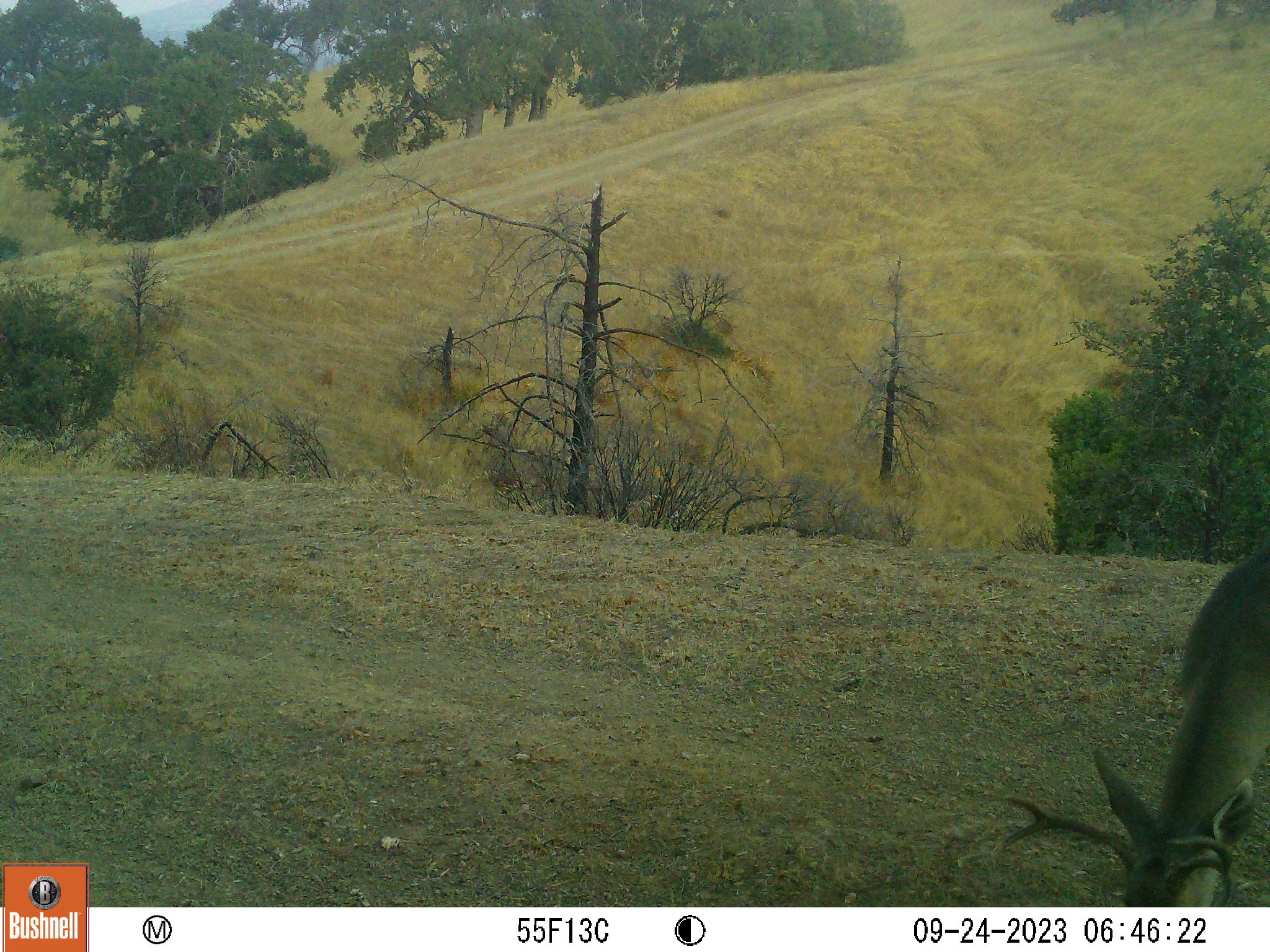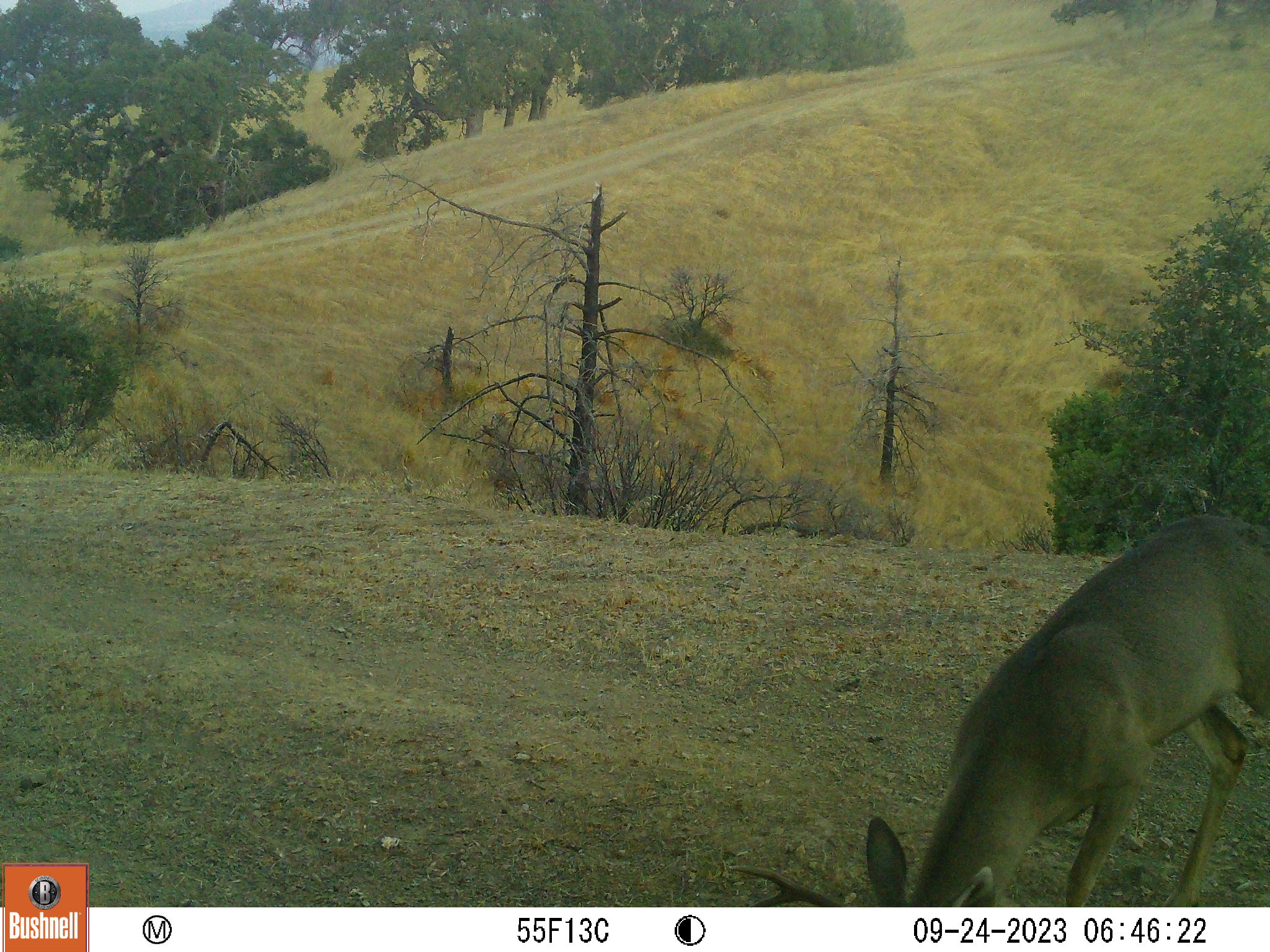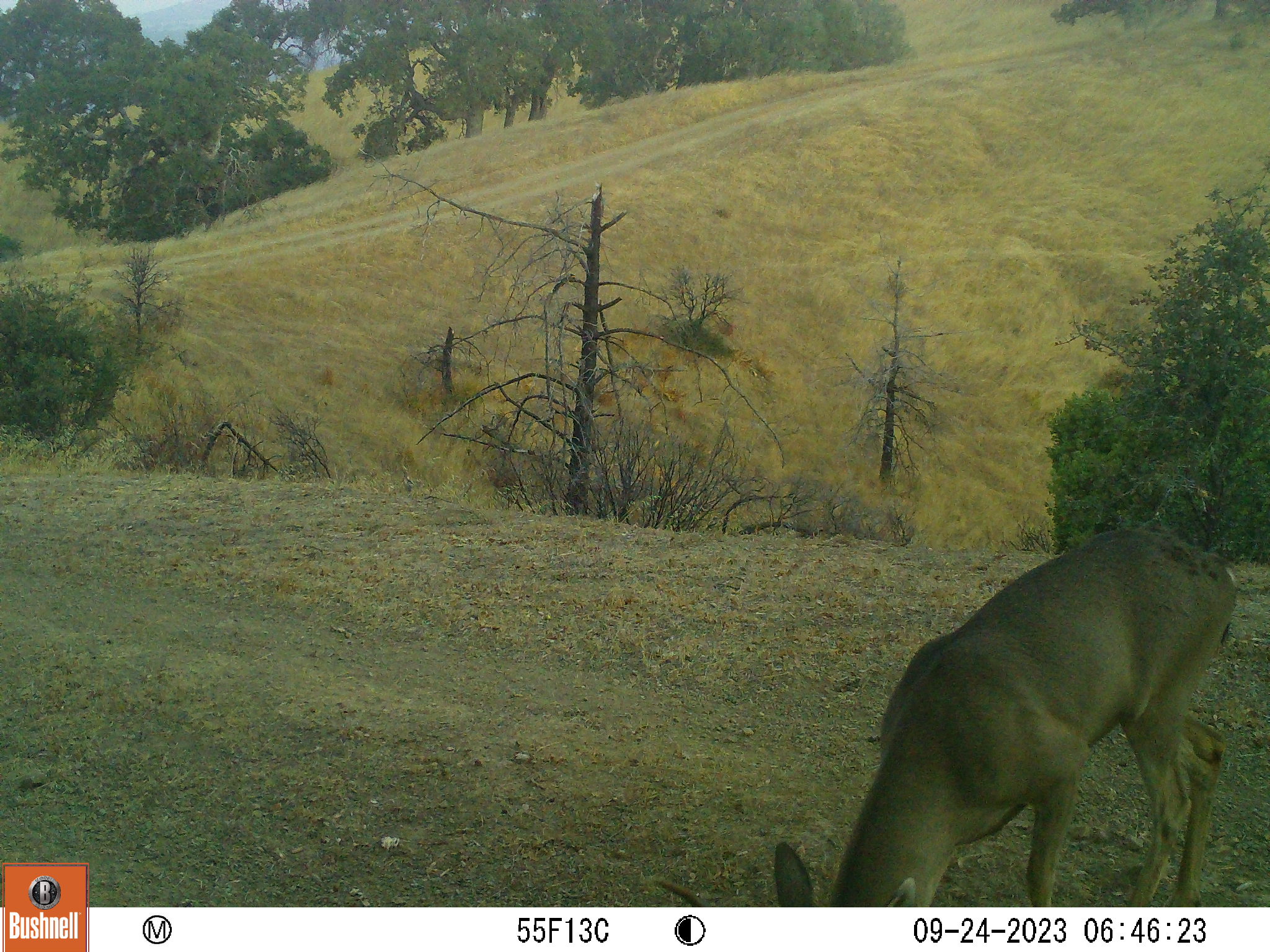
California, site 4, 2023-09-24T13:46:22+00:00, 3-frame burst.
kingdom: Animalia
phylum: Chordata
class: Mammalia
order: Artiodactyla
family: Cervidae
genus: Odocoileus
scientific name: Odocoileus hemionus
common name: mule deer